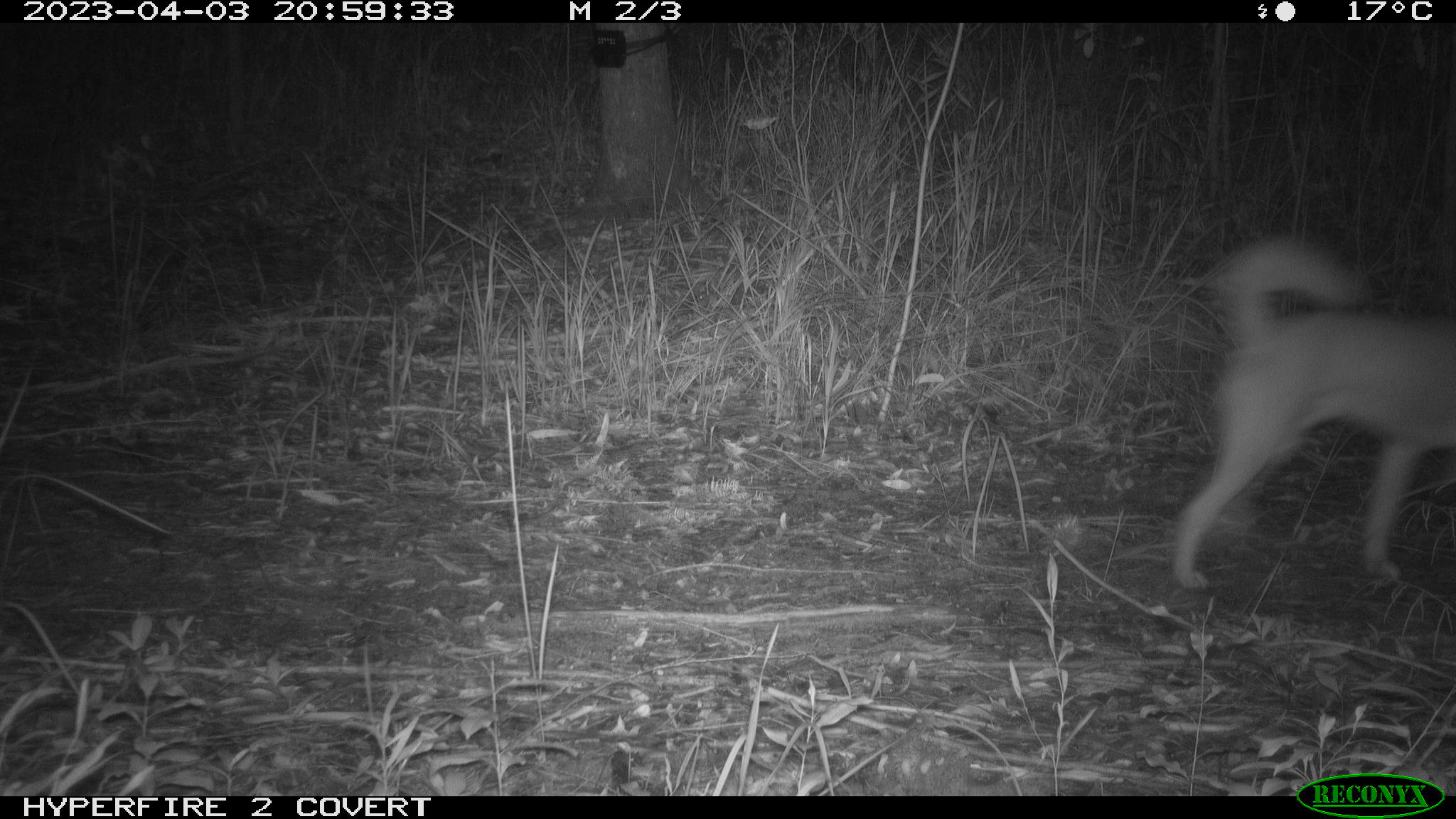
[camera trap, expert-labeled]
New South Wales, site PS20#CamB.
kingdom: Animalia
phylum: Chordata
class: Mammalia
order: Carnivora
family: Canidae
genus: Canis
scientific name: Canis familiaris dingo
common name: dingo